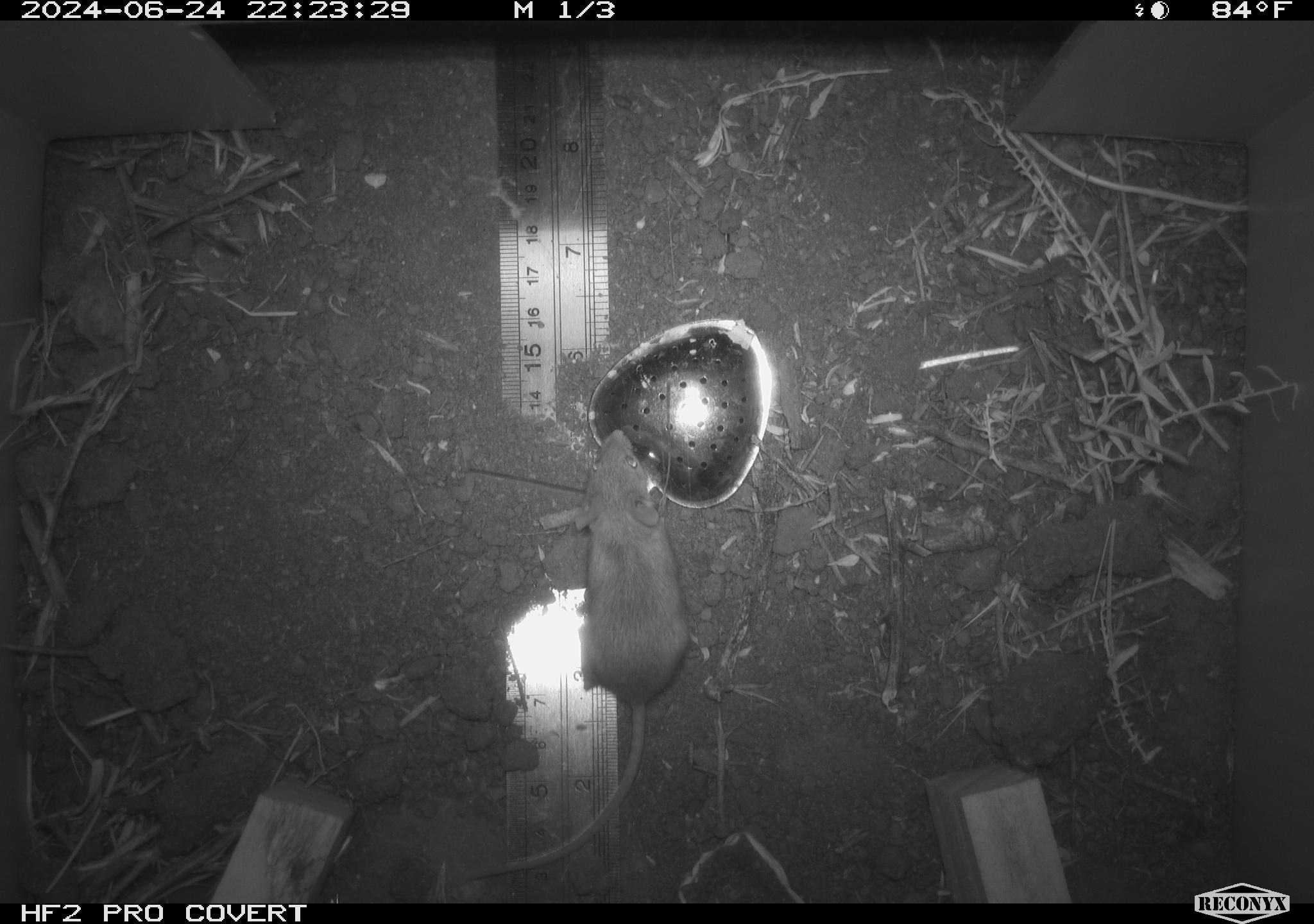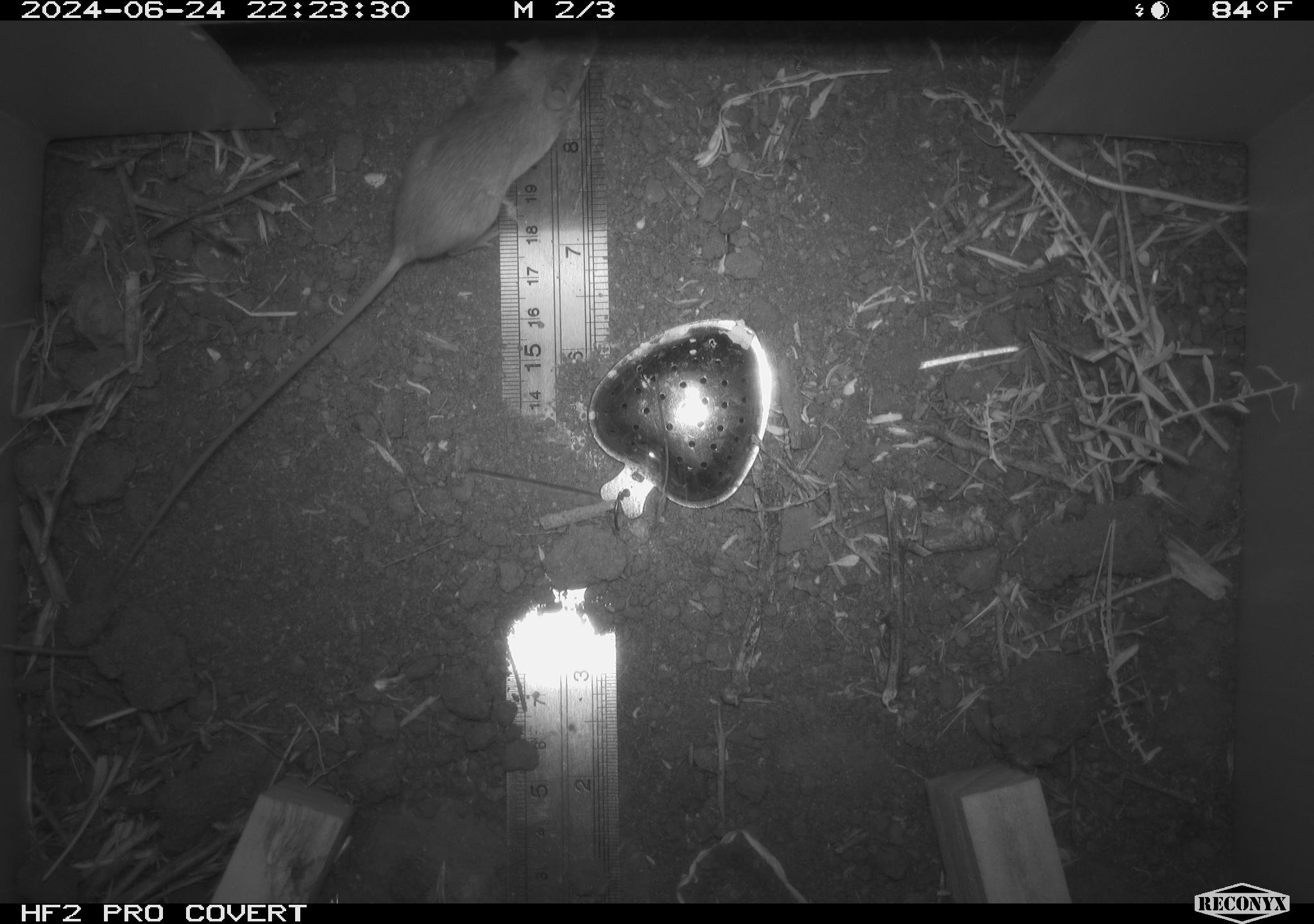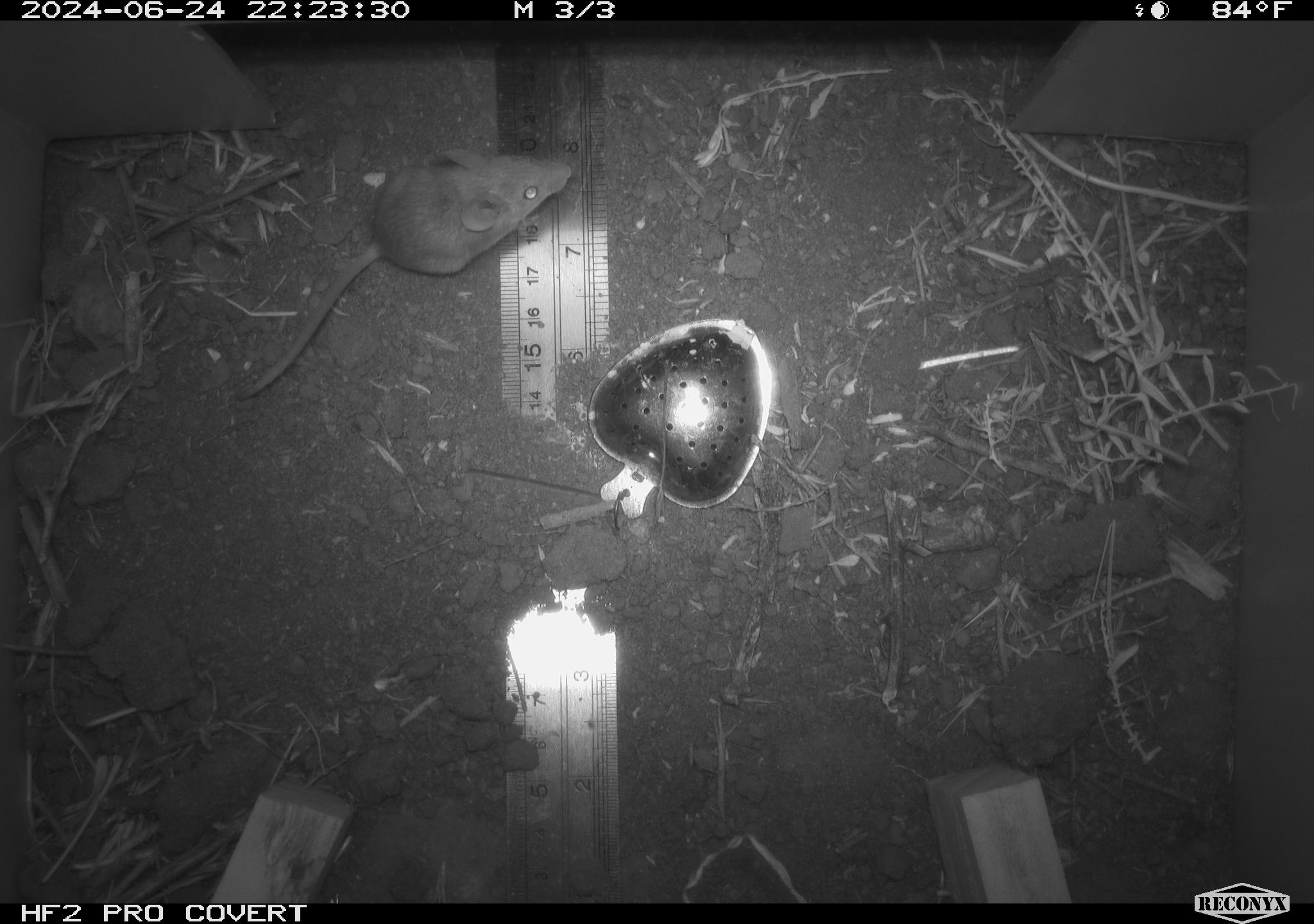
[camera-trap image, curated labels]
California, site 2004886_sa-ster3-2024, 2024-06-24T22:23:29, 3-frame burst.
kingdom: Animalia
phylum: Chordata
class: Mammalia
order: Rodentia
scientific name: Rodentia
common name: mouse species